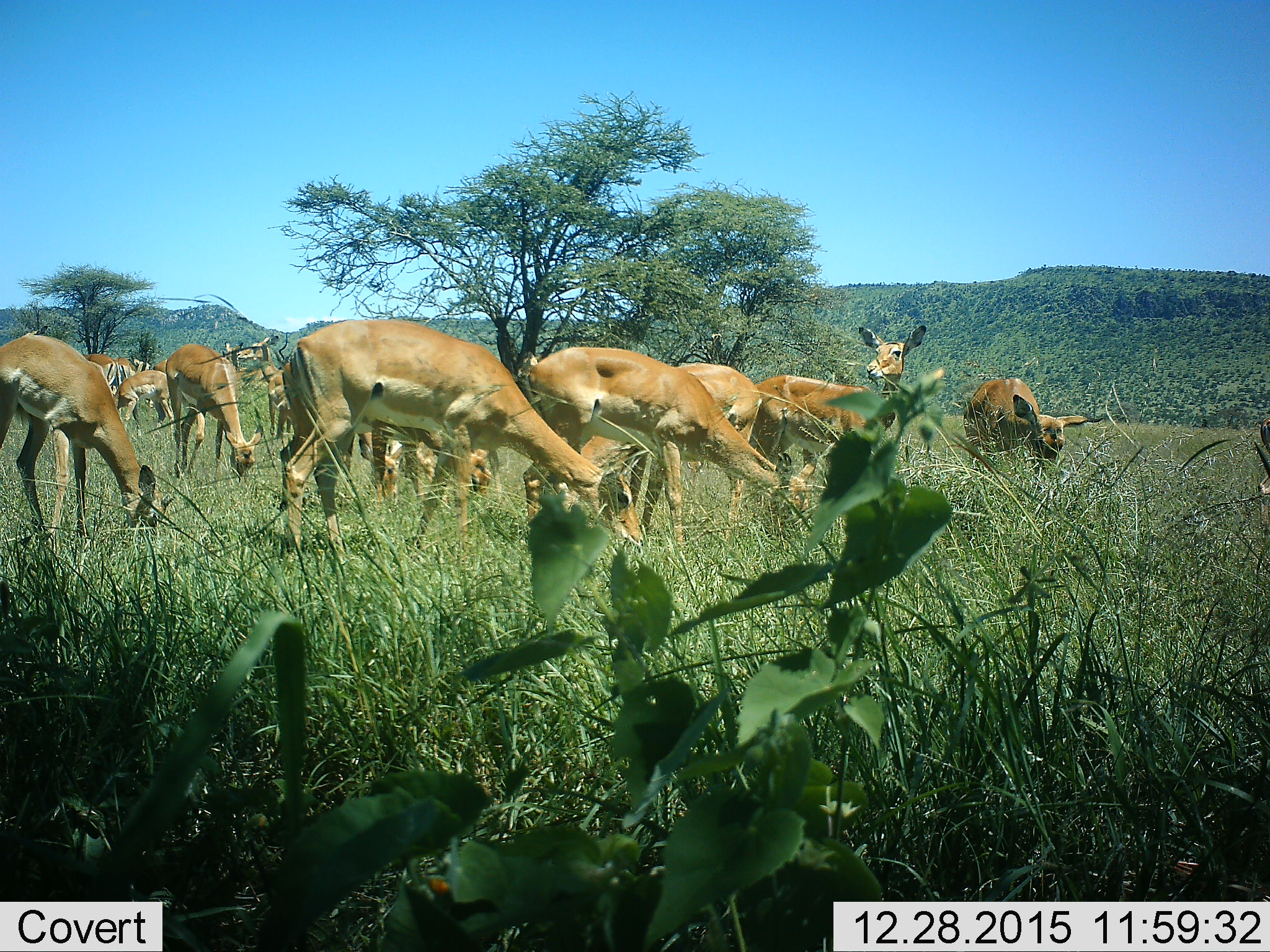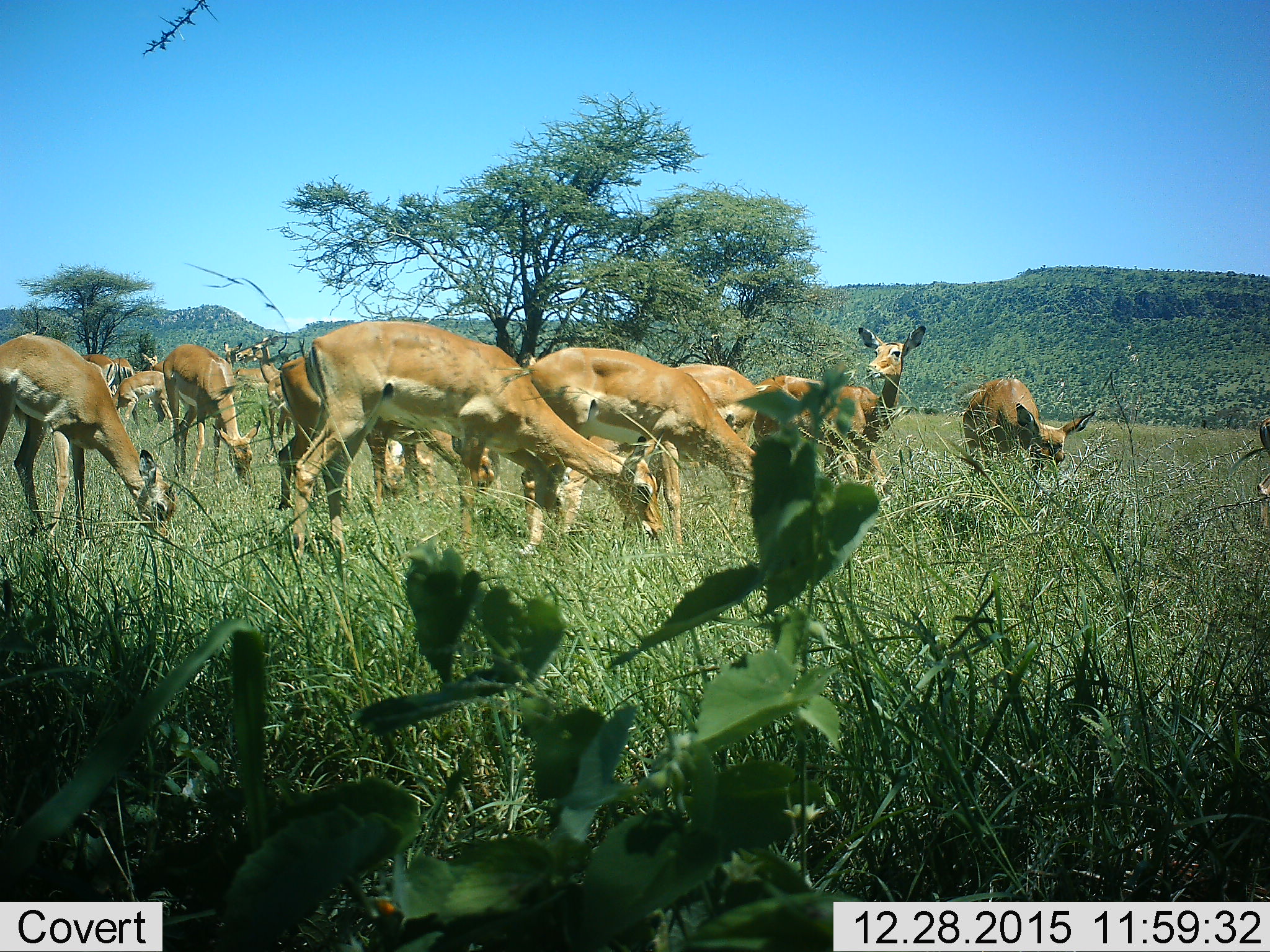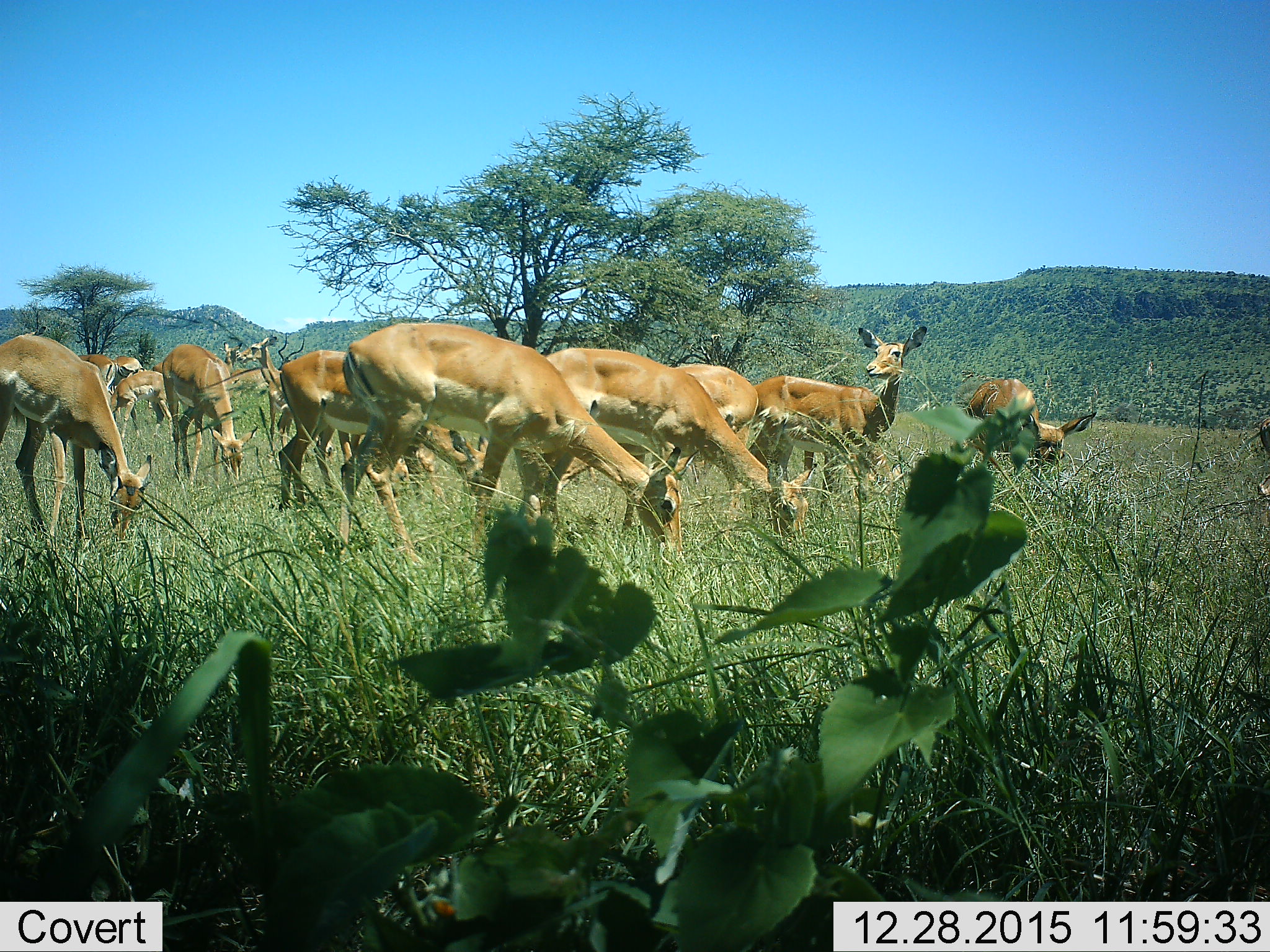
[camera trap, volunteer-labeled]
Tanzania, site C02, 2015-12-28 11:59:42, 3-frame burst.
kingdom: Animalia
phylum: Chordata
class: Mammalia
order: Artiodactyla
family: Bovidae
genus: Nanger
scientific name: Nanger granti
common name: grant's gazelle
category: gazellegrants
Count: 11-50.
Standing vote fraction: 62%.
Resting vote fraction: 12%.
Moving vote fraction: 0%.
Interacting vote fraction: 38%.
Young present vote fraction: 12%.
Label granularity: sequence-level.